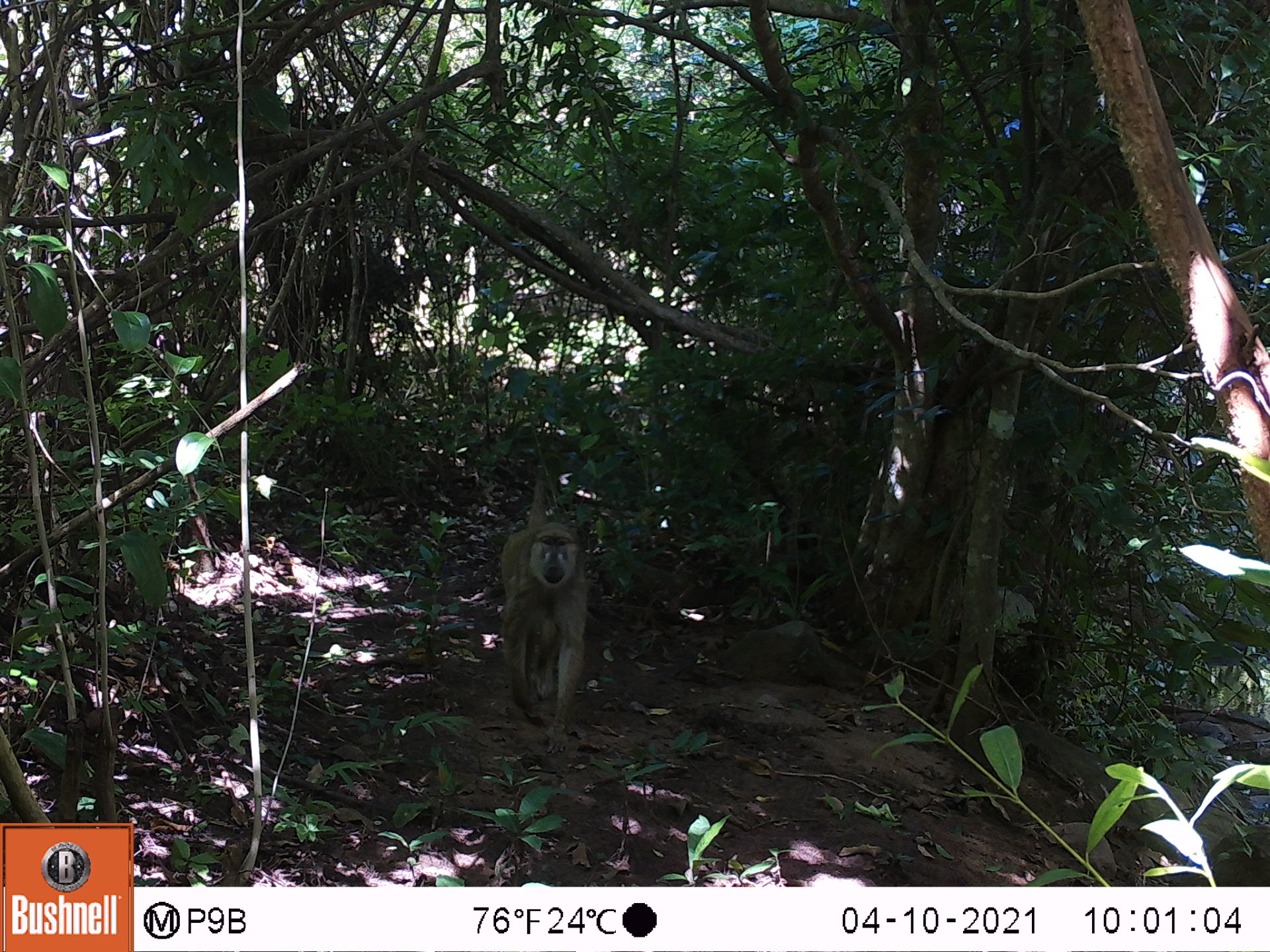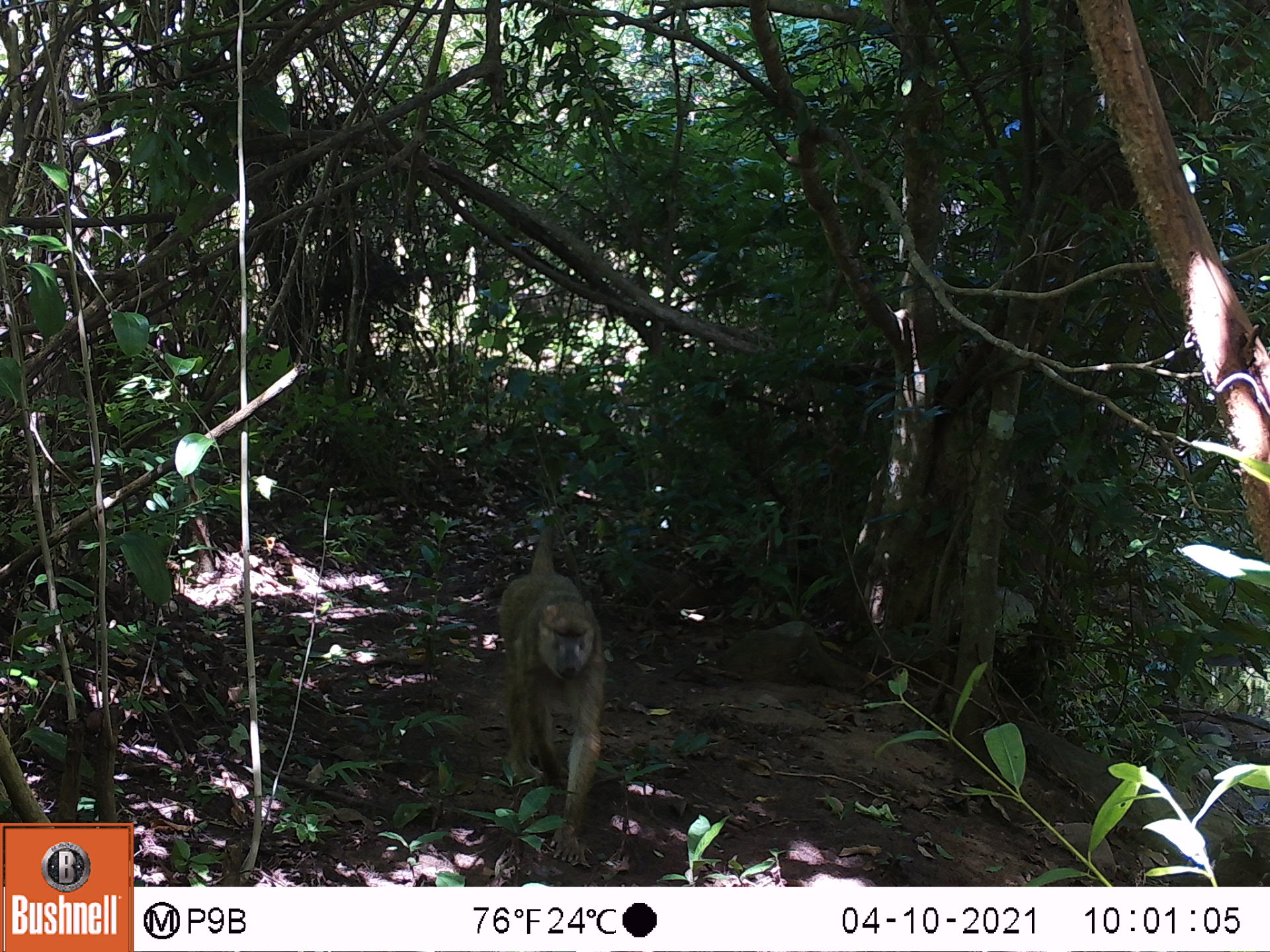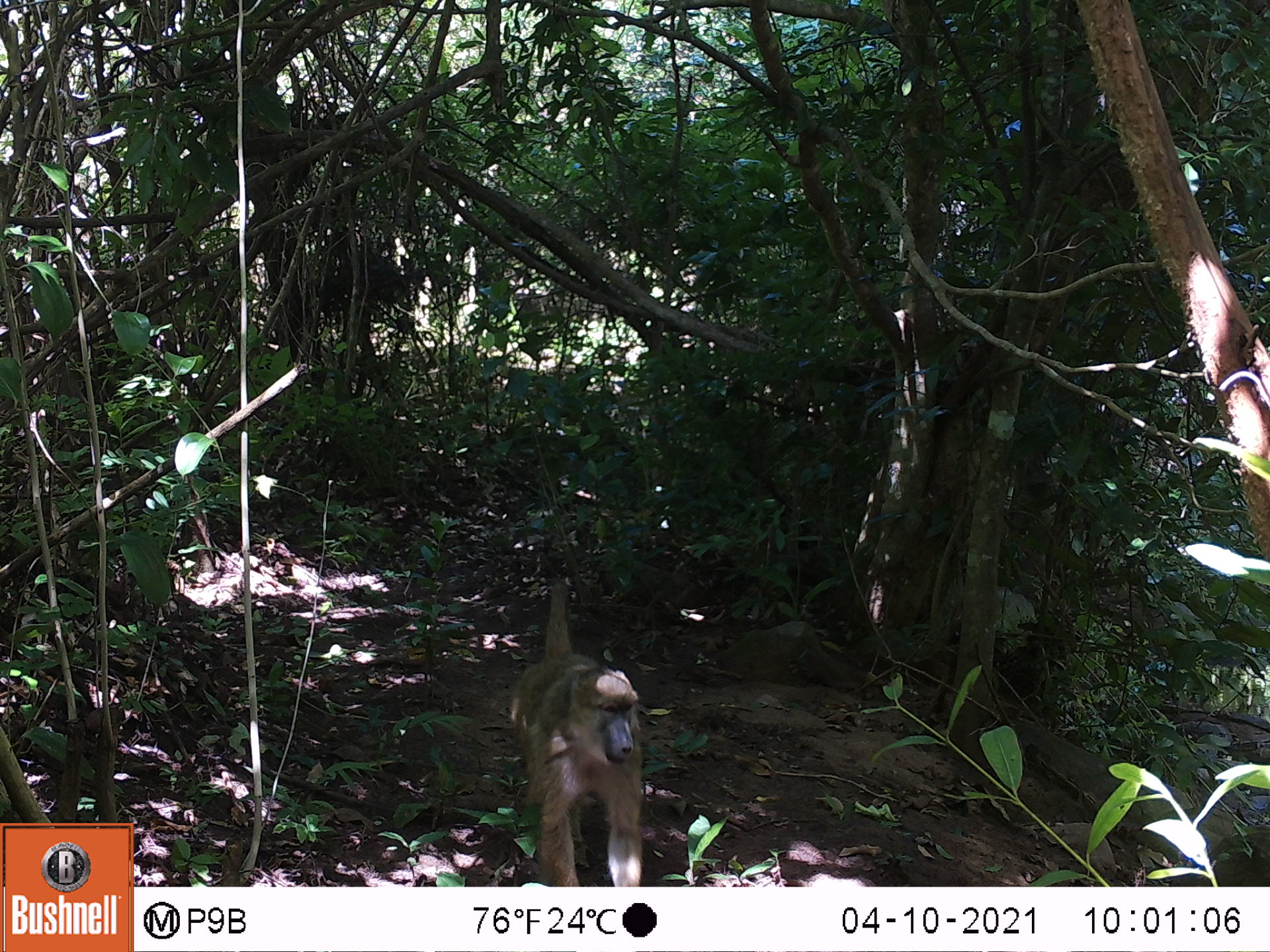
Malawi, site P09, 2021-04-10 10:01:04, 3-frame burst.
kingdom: Animalia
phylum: Chordata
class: Mammalia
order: Primates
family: Cercopithecidae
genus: Papio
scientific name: Papio cynocephalus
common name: yellow baboon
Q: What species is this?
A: Yellow baboon (Papio cynocephalus).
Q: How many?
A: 1.